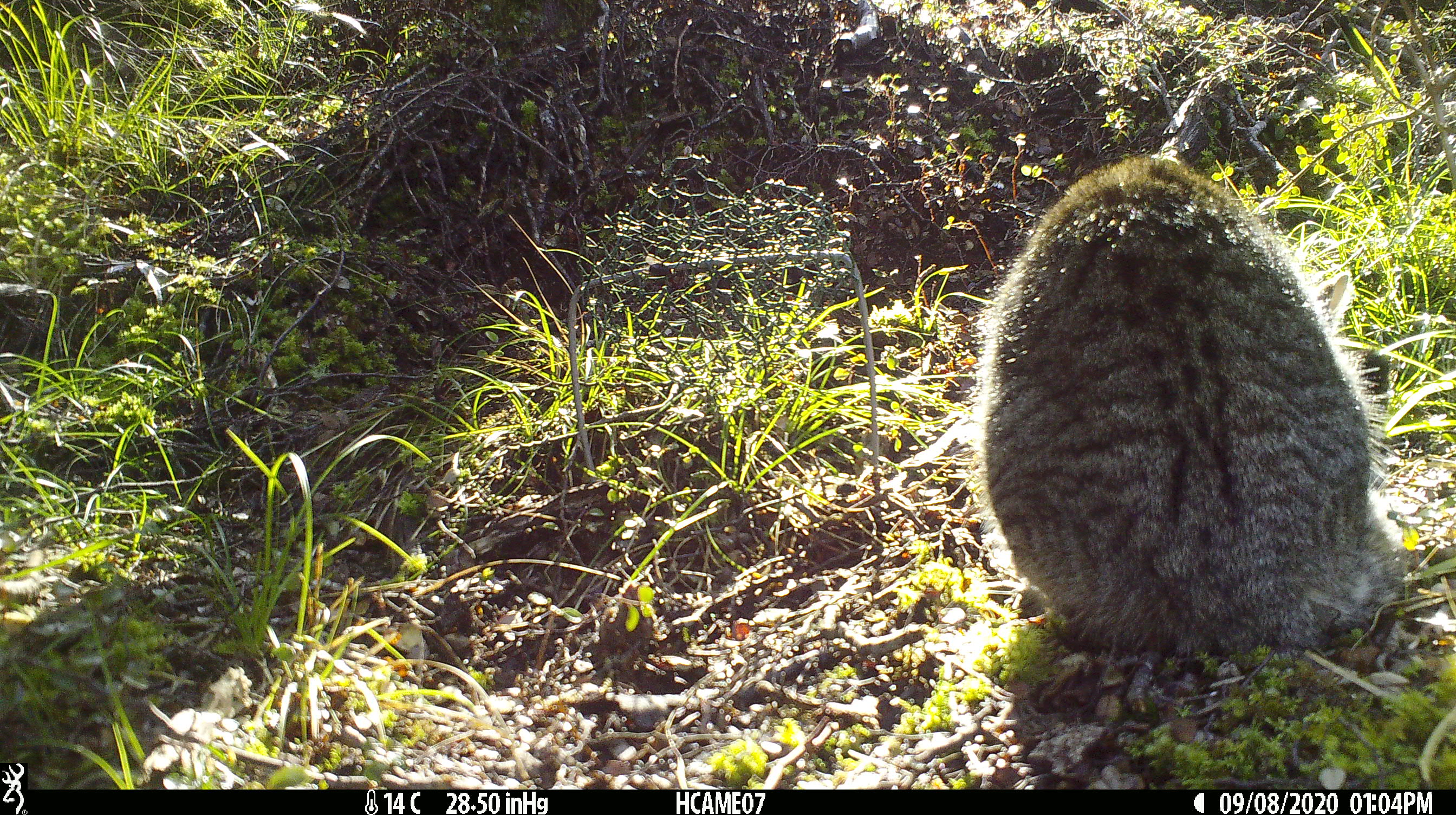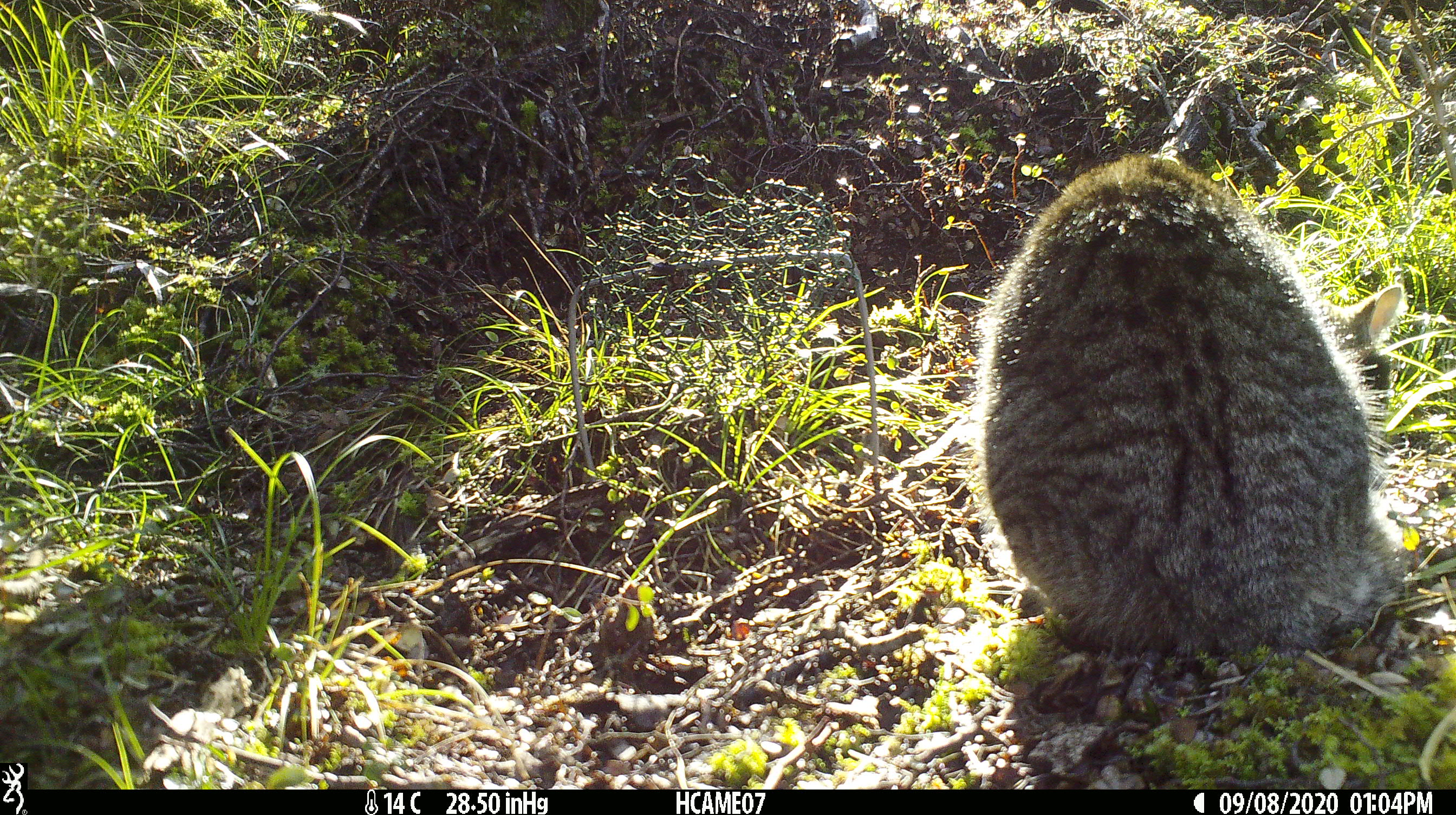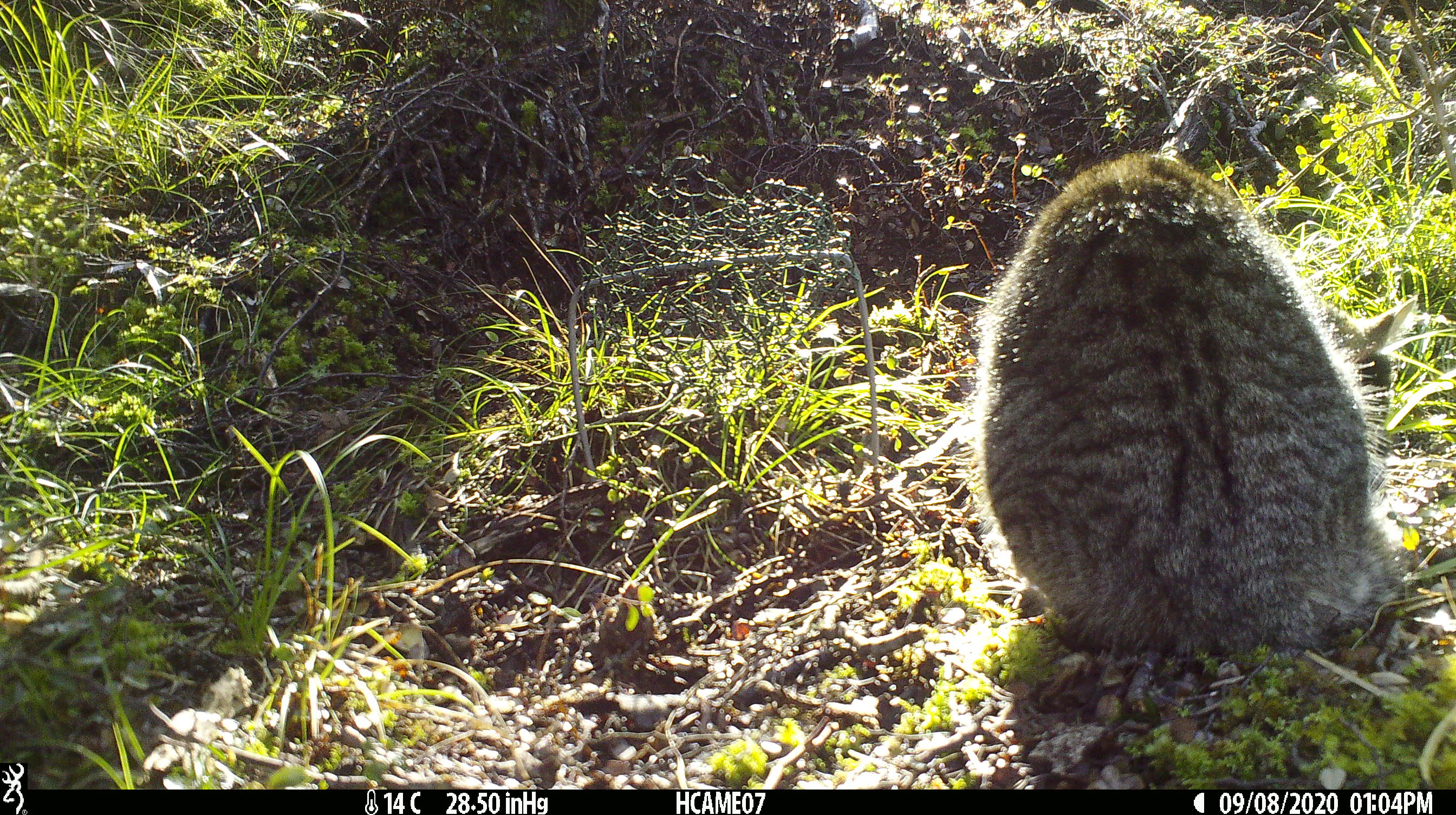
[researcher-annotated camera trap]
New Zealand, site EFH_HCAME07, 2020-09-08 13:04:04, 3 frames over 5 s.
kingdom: Animalia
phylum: Chordata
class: Mammalia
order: Carnivora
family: Felidae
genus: Felis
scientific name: Felis catus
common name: domestic cat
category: cat